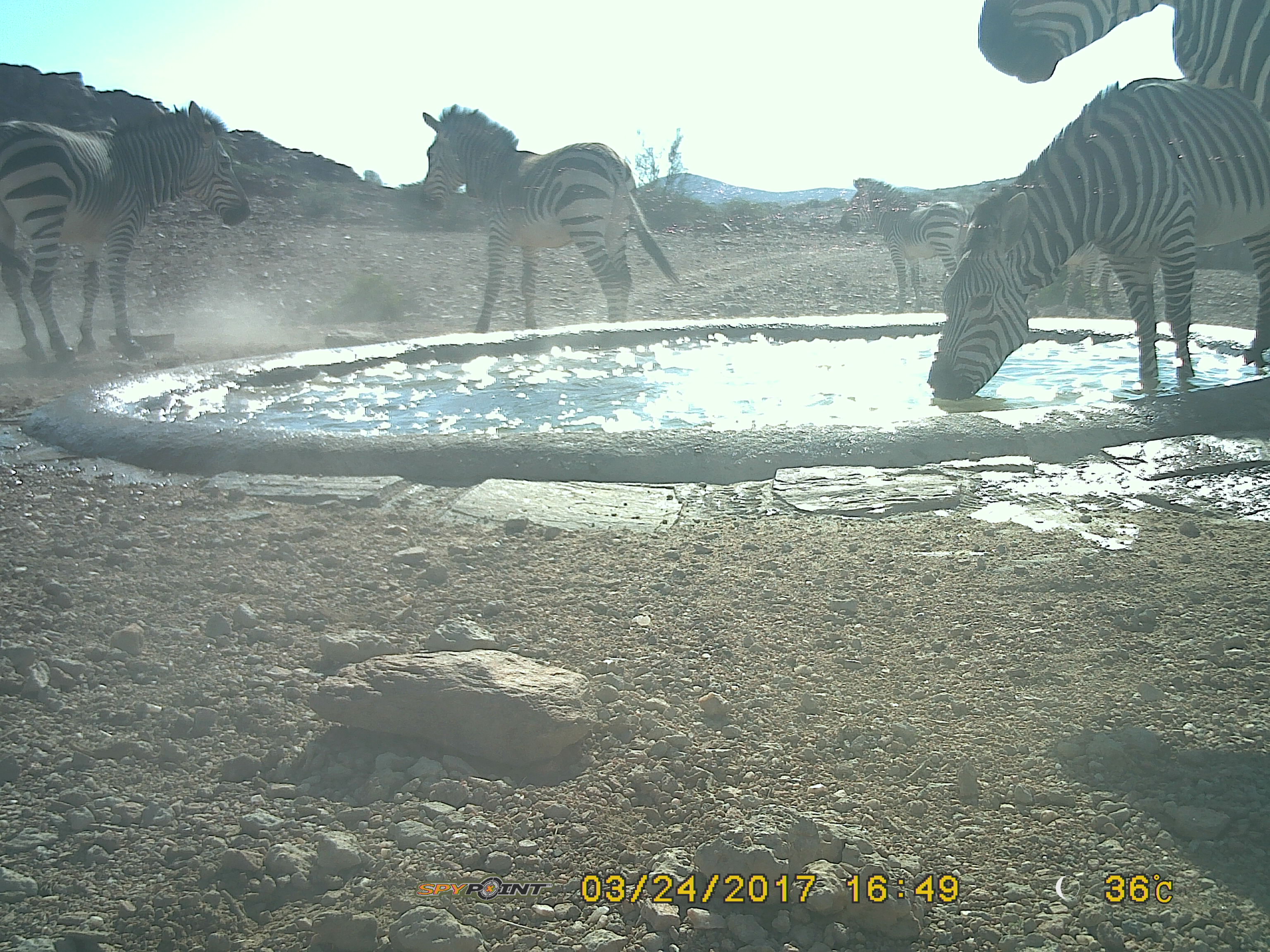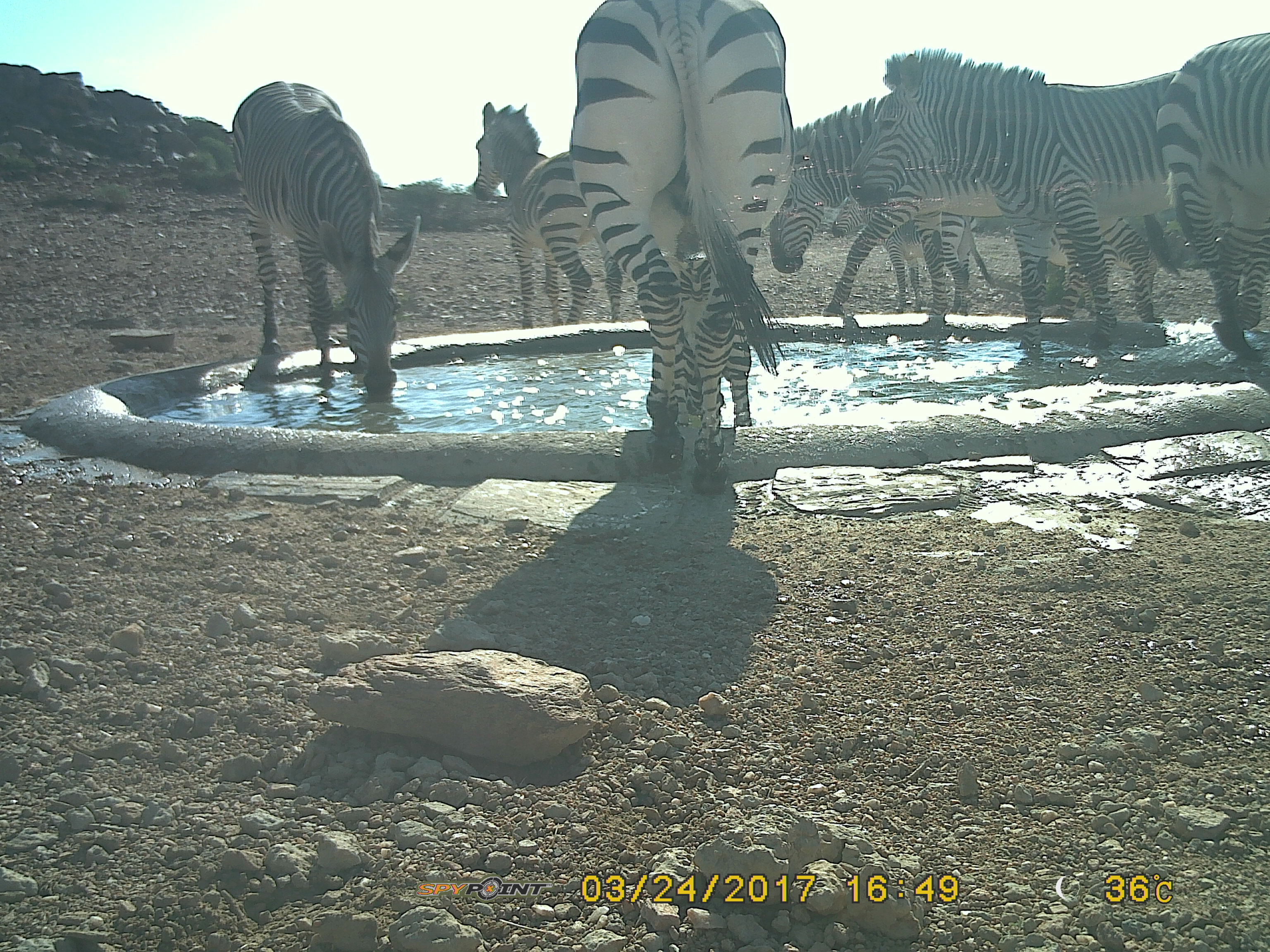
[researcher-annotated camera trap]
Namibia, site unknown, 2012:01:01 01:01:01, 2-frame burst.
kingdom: Animalia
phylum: Chordata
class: Mammalia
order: Perissodactyla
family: Equidae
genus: Equus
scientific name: Equus zebra hartmannae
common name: hartmann's mountain zebra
Equus zebra hartmannae (hartmann's mountain zebra).